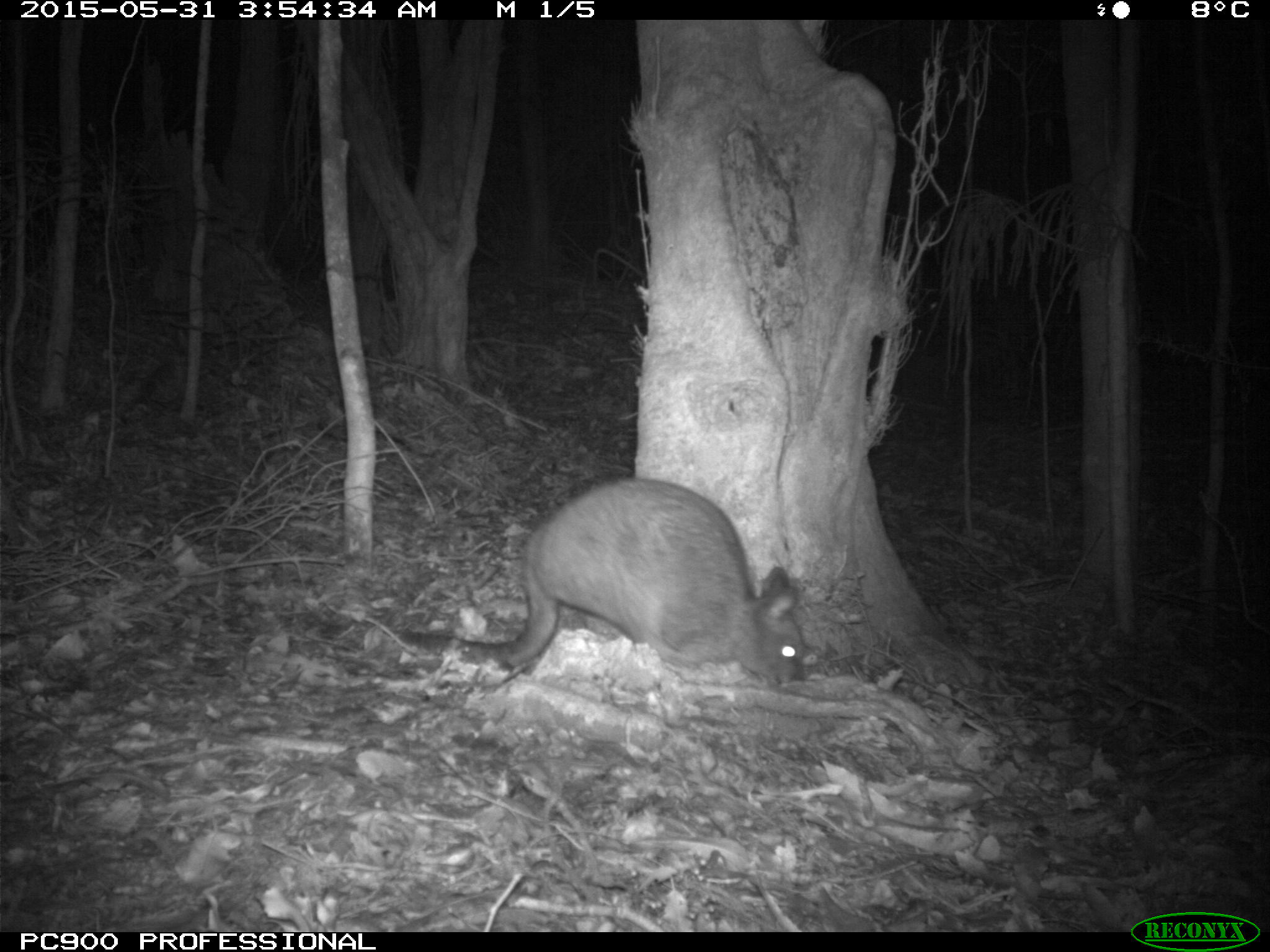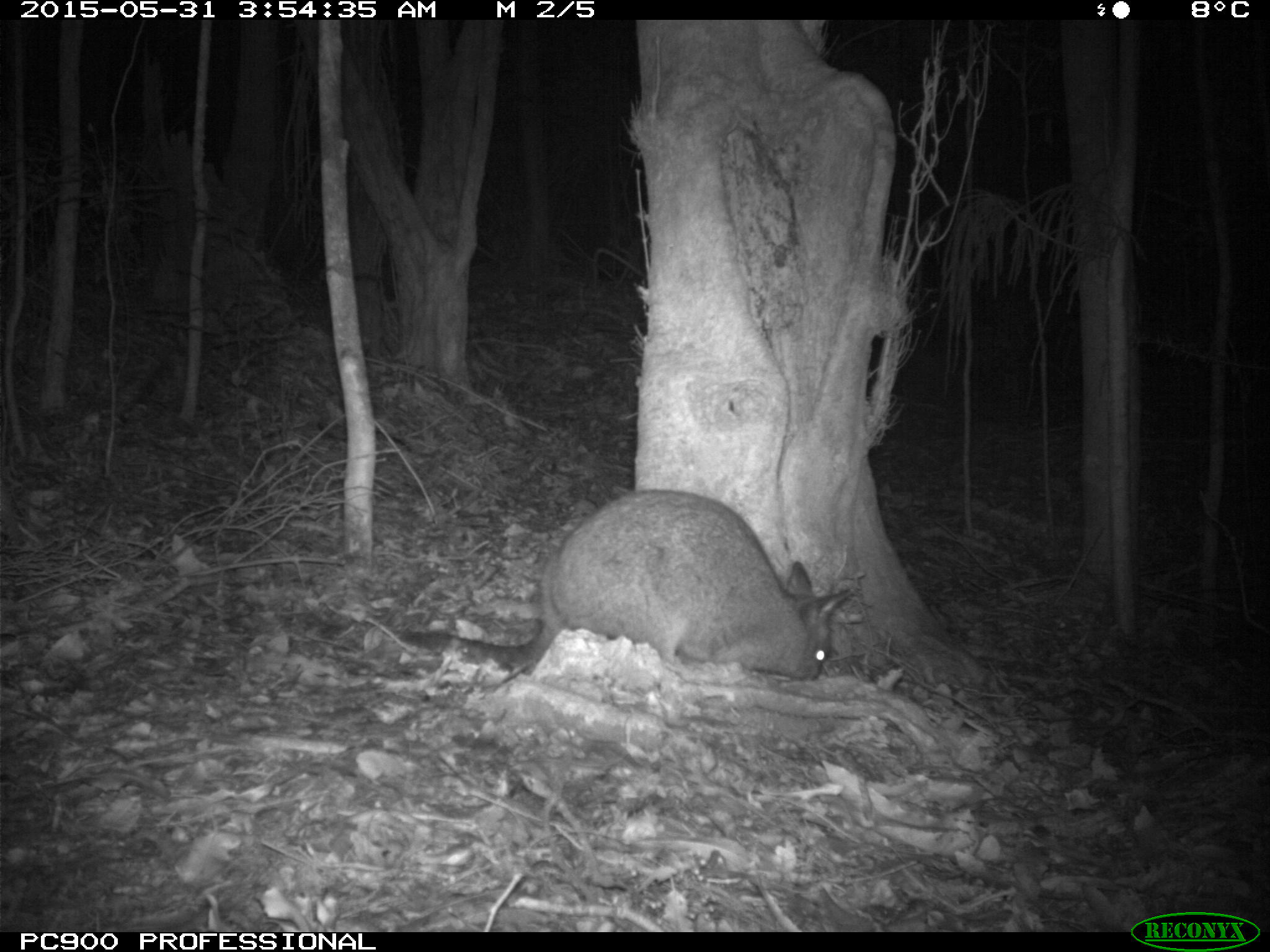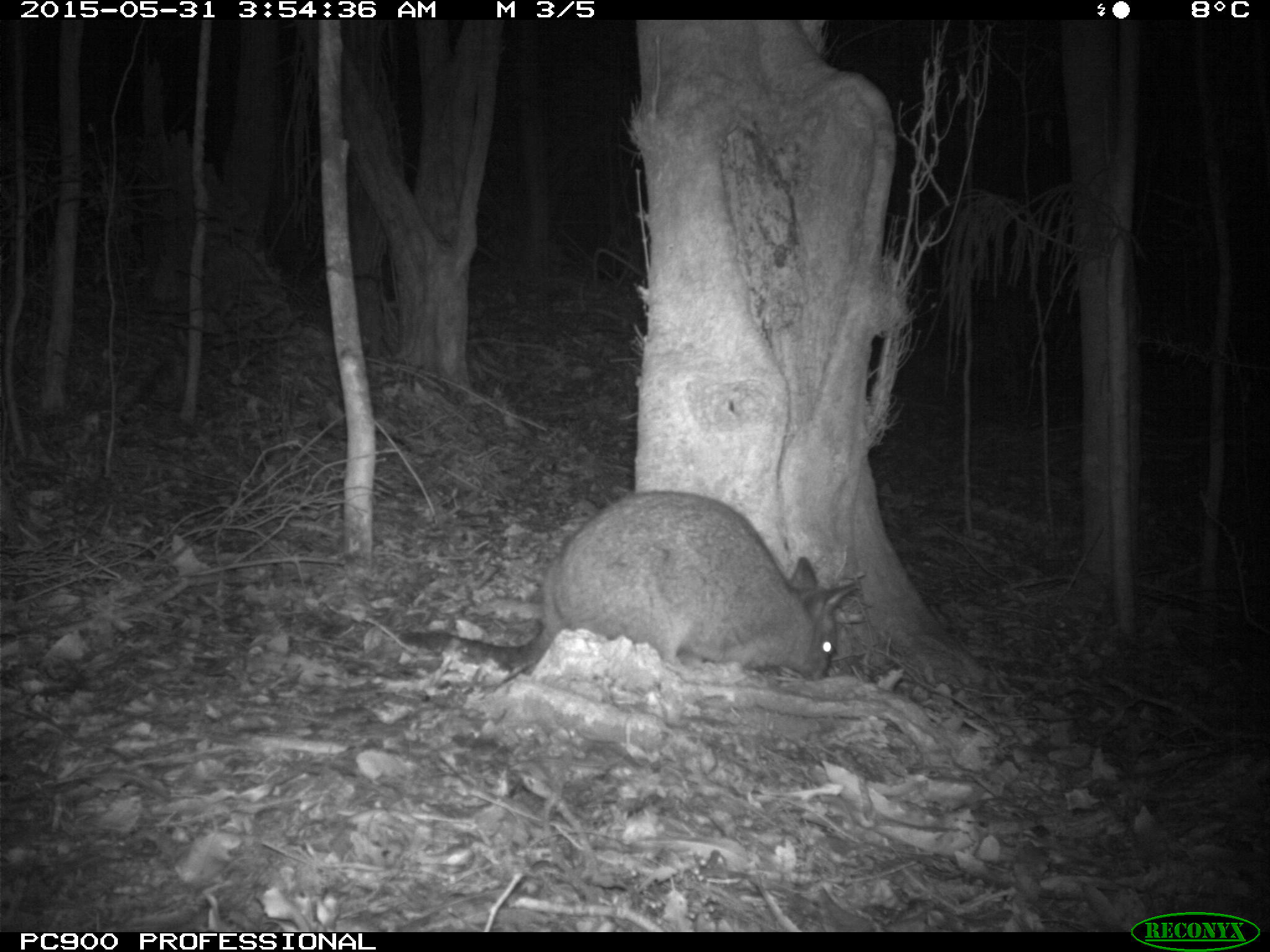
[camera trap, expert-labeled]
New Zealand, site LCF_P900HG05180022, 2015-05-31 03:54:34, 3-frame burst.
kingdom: Animalia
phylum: Chordata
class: Mammalia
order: Diprotodontia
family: Macropodidae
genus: Notamacropus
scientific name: Notamacropus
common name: wallaby